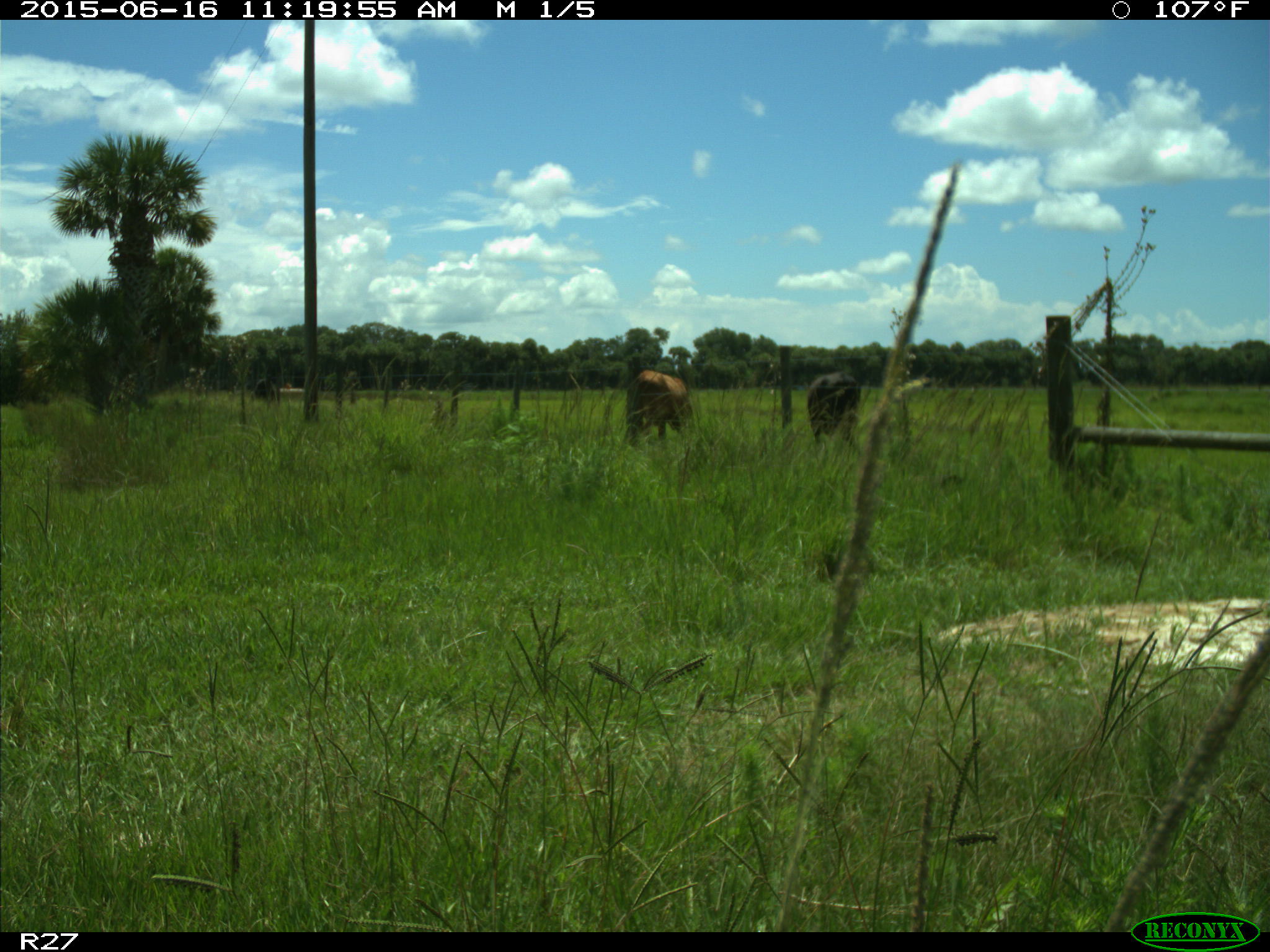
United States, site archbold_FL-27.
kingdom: Animalia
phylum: Chordata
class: Mammalia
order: Artiodactyla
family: Bovidae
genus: Bos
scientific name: Bos taurus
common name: domestic cow